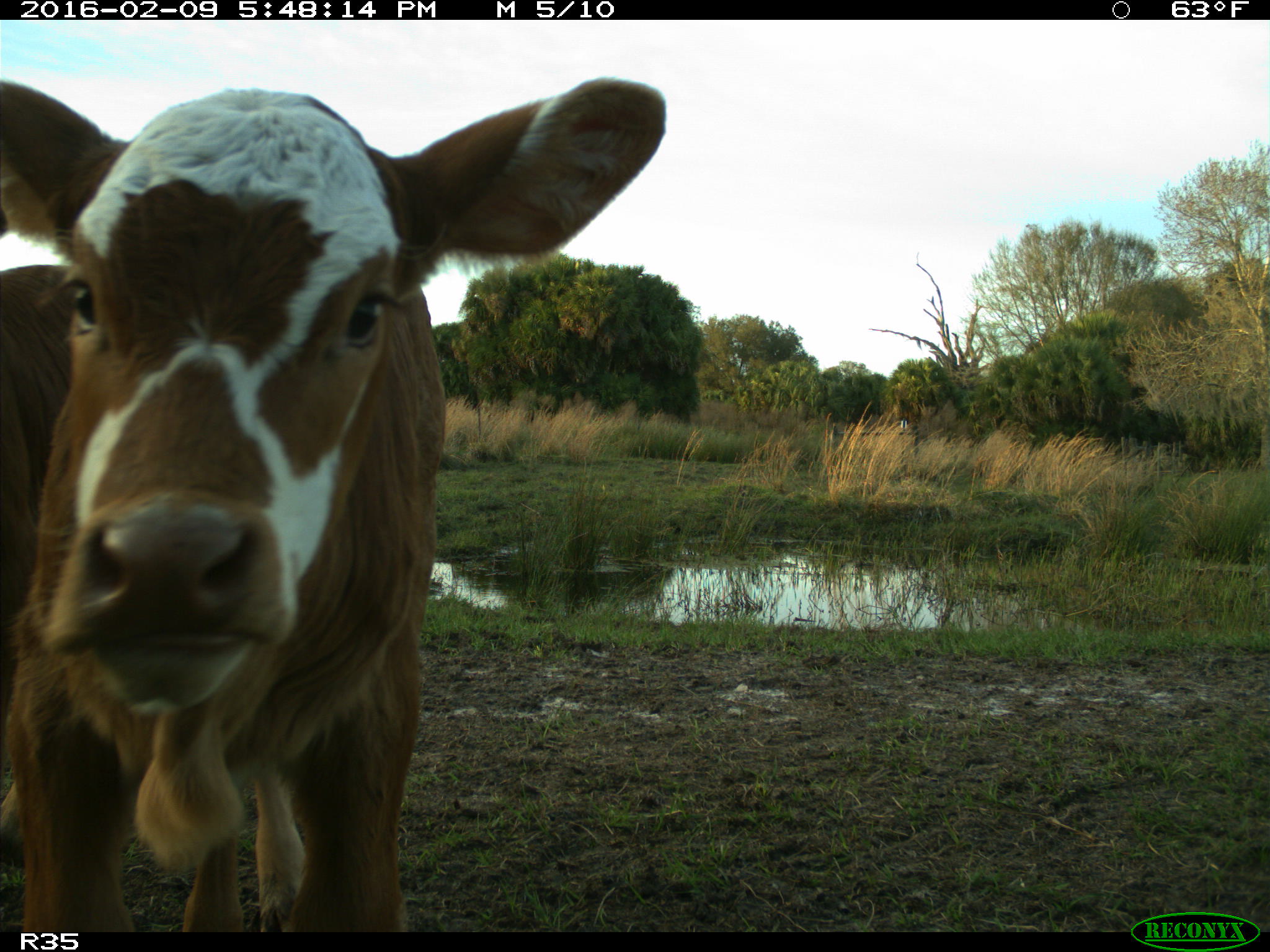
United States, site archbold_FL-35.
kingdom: Animalia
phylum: Chordata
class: Mammalia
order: Artiodactyla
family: Bovidae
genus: Bos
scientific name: Bos taurus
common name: domestic cow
Bos taurus (domestic cow).